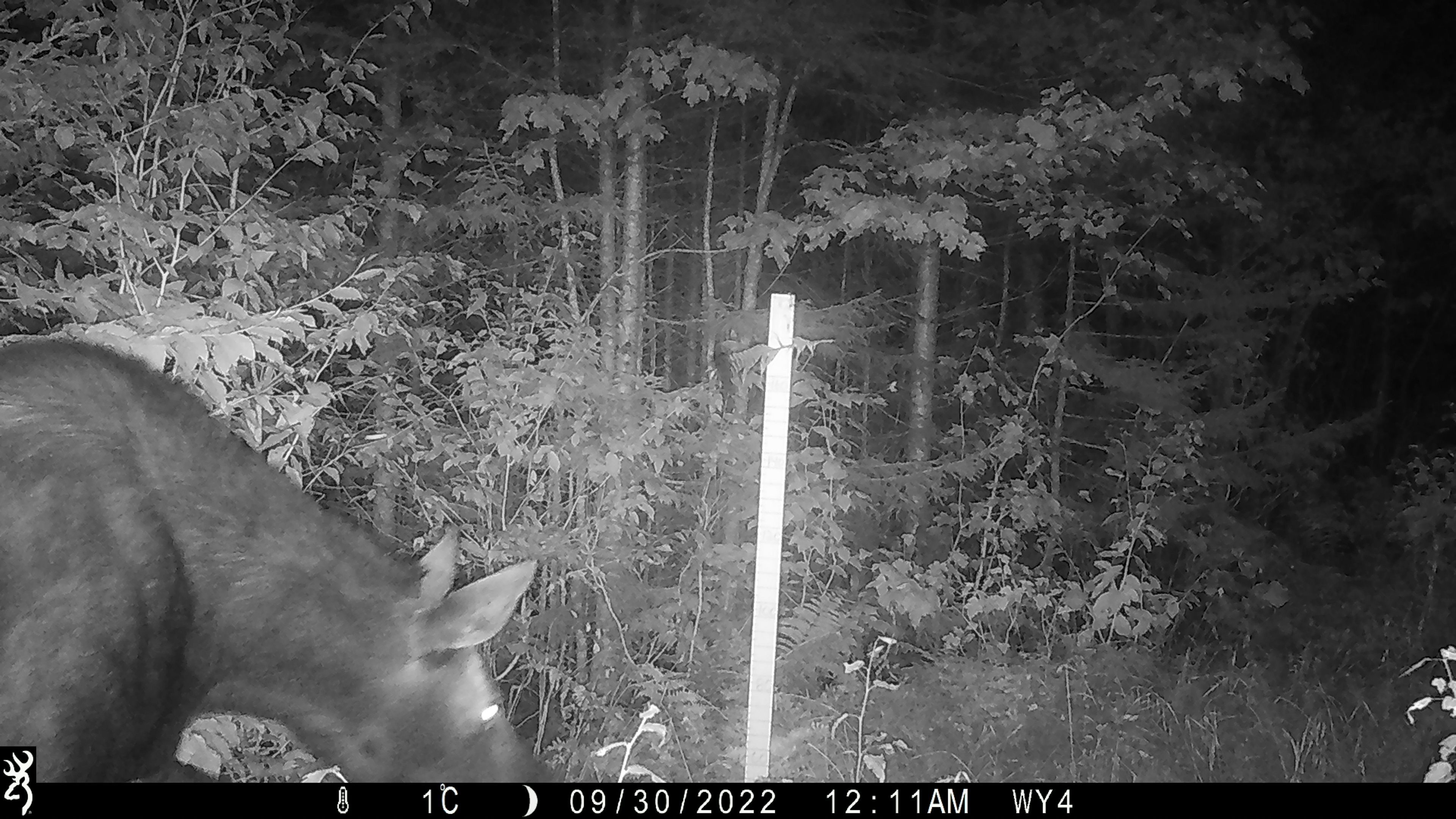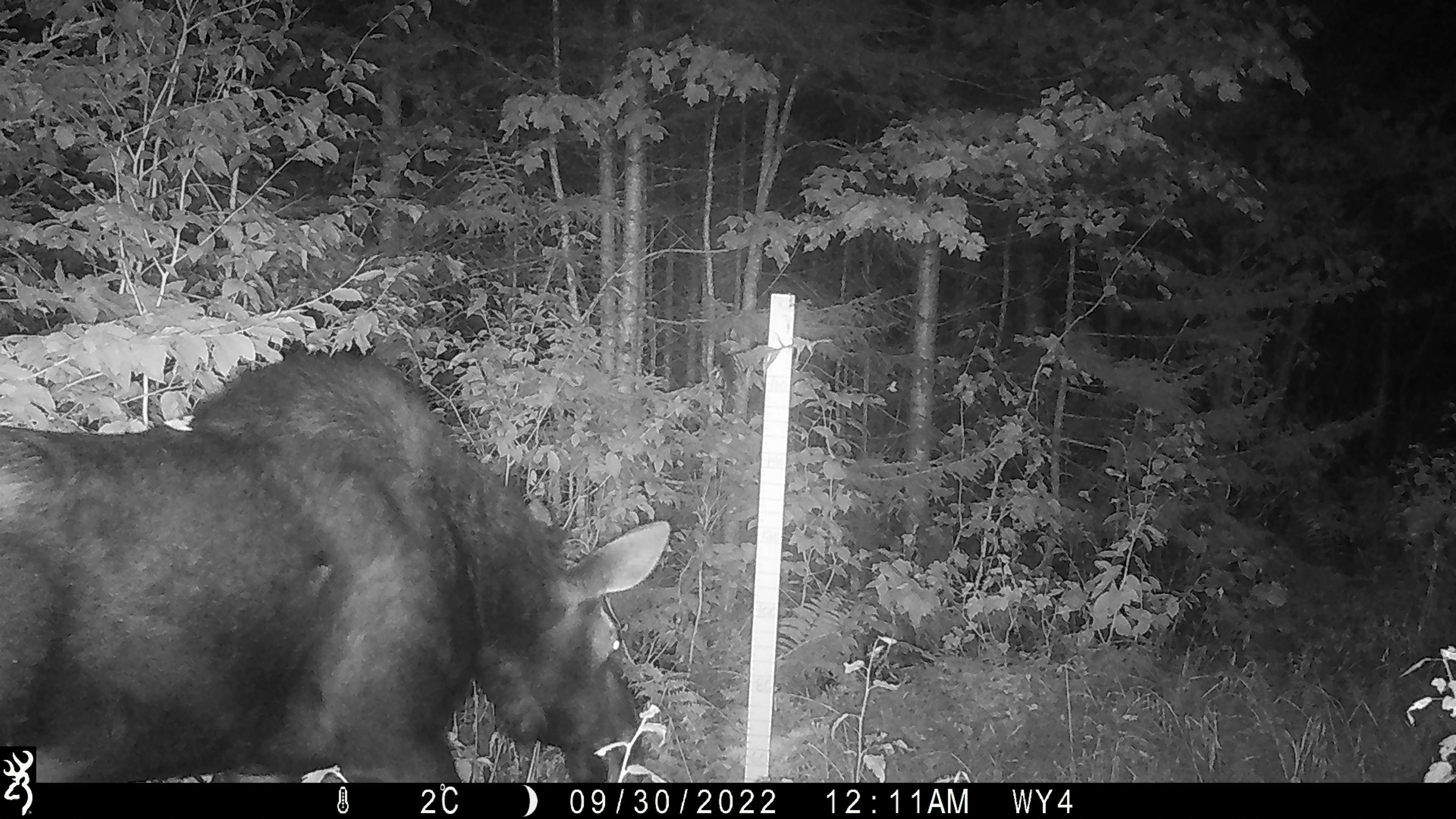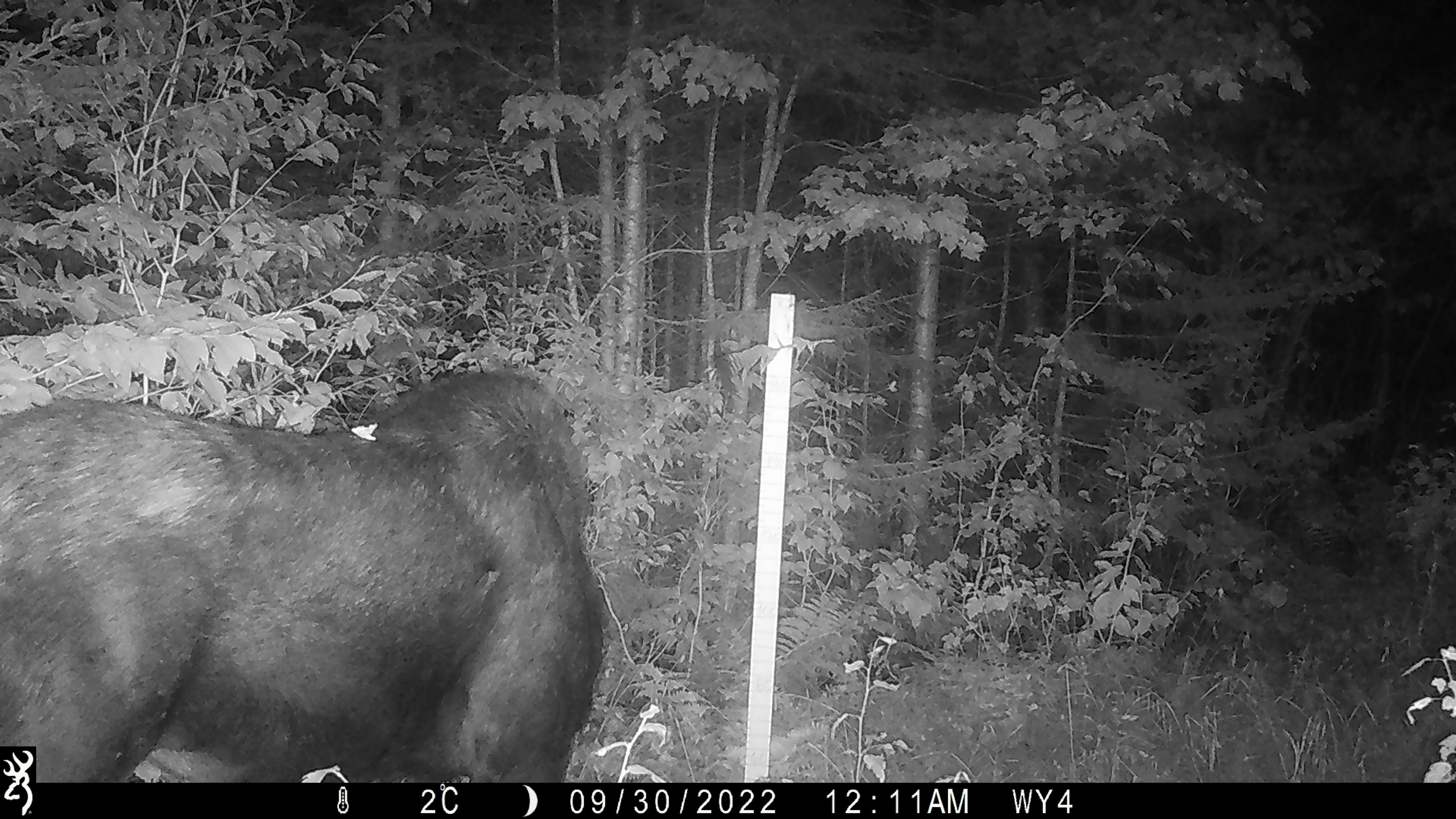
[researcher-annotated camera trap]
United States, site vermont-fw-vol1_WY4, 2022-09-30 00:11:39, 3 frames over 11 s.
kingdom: Animalia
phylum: Chordata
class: Mammalia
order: Artiodactyla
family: Cervidae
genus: Alces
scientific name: Alces alces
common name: moose